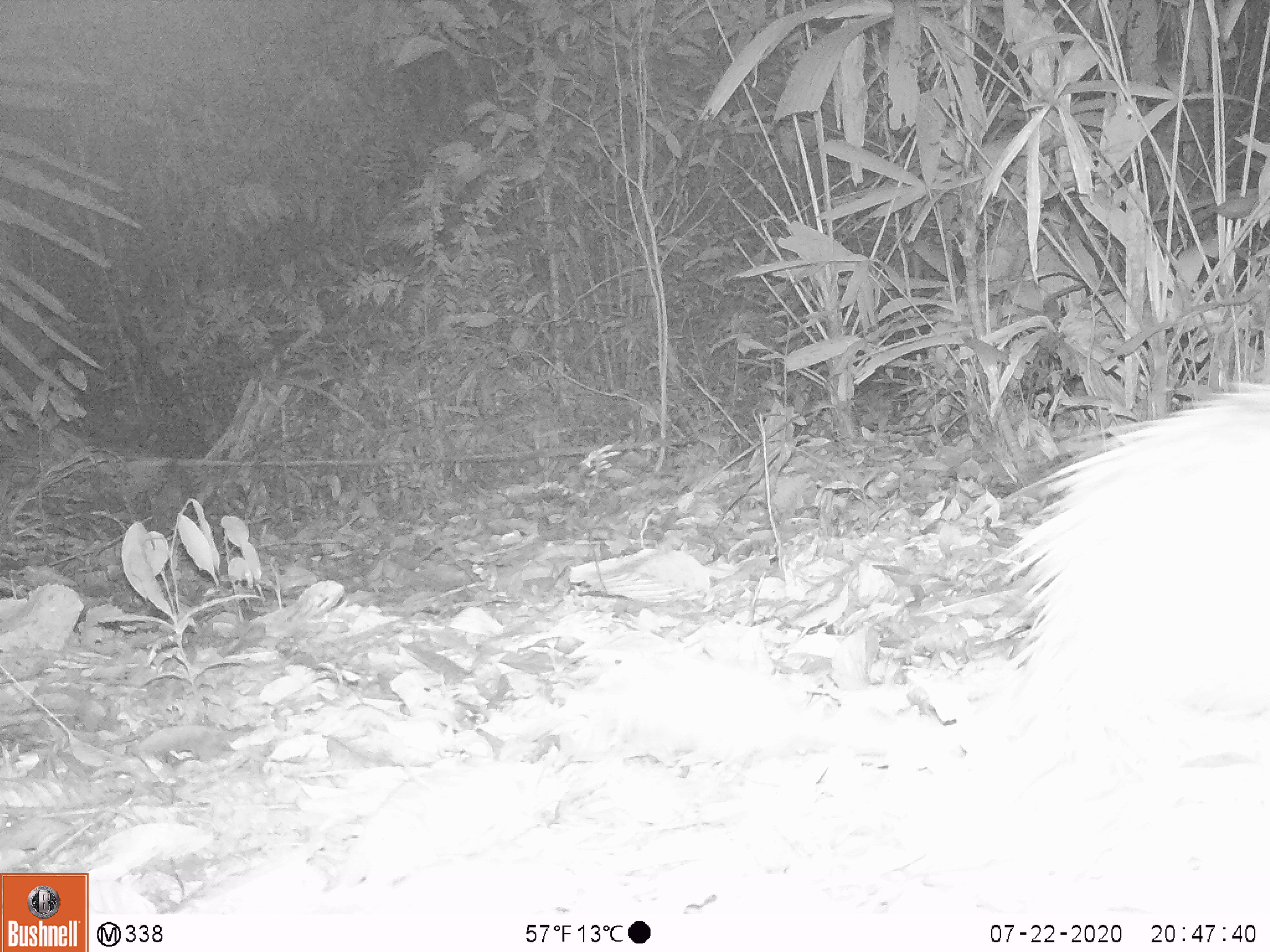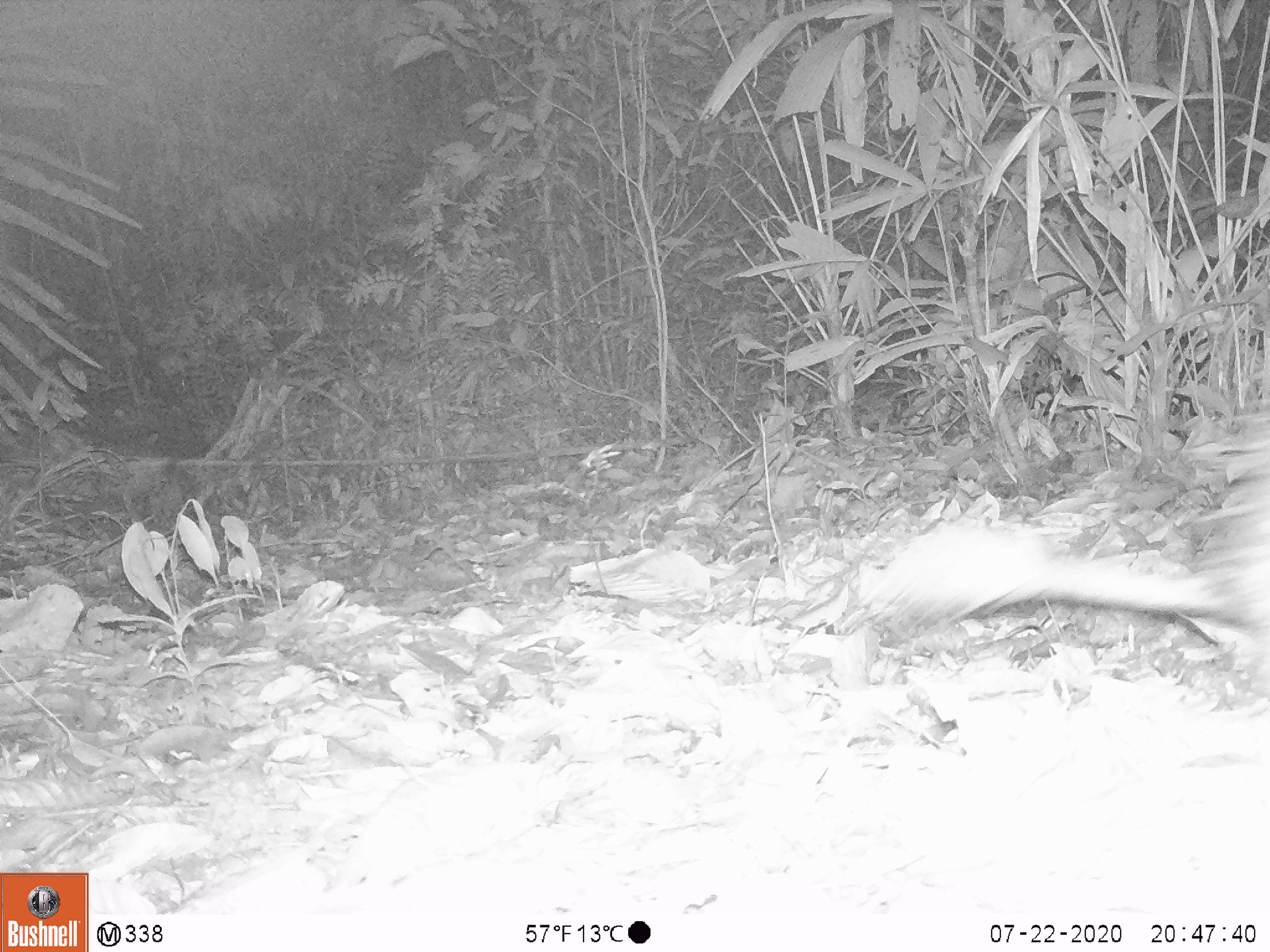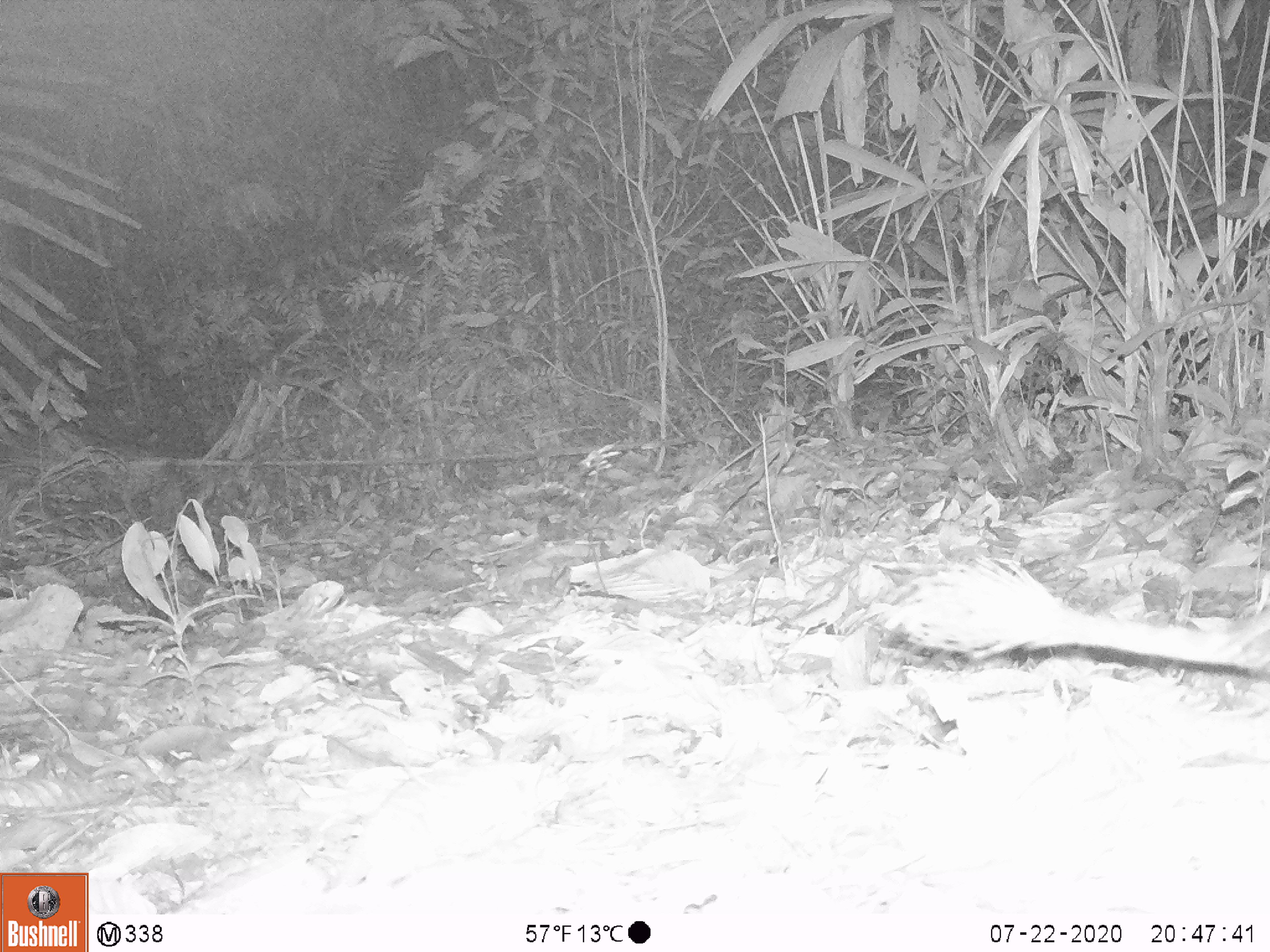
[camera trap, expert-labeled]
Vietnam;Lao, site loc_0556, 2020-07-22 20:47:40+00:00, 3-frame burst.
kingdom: Animalia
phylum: Chordata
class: Mammalia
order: Rodentia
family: Hystricidae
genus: Atherurus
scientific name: Atherurus macrourus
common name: asiatic brush-tailed porcupine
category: asiatic brush tailed porcupine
Asiatic brush tailed porcupine (asiatic brush-tailed porcupine) (Atherurus macrourus). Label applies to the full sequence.